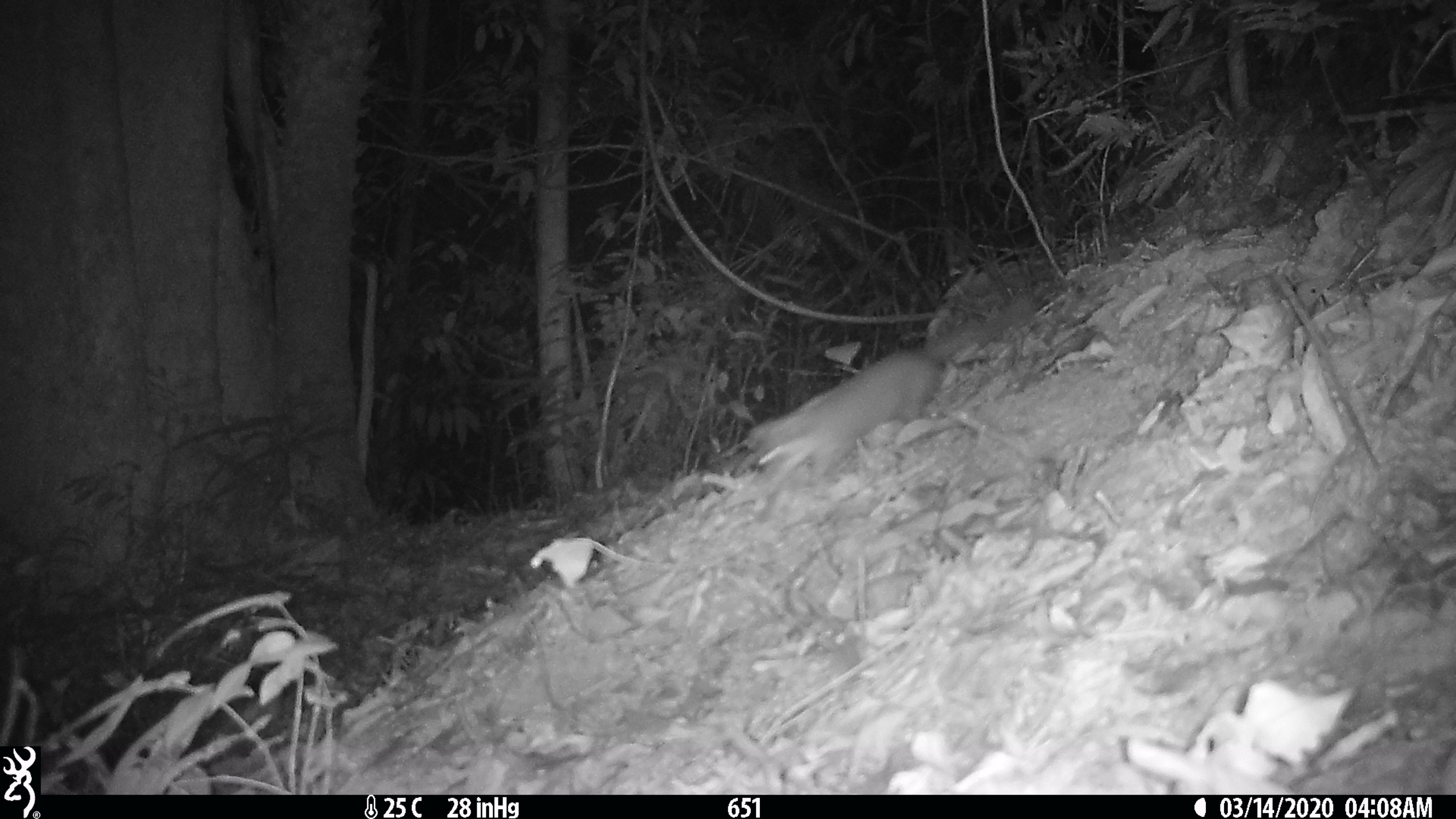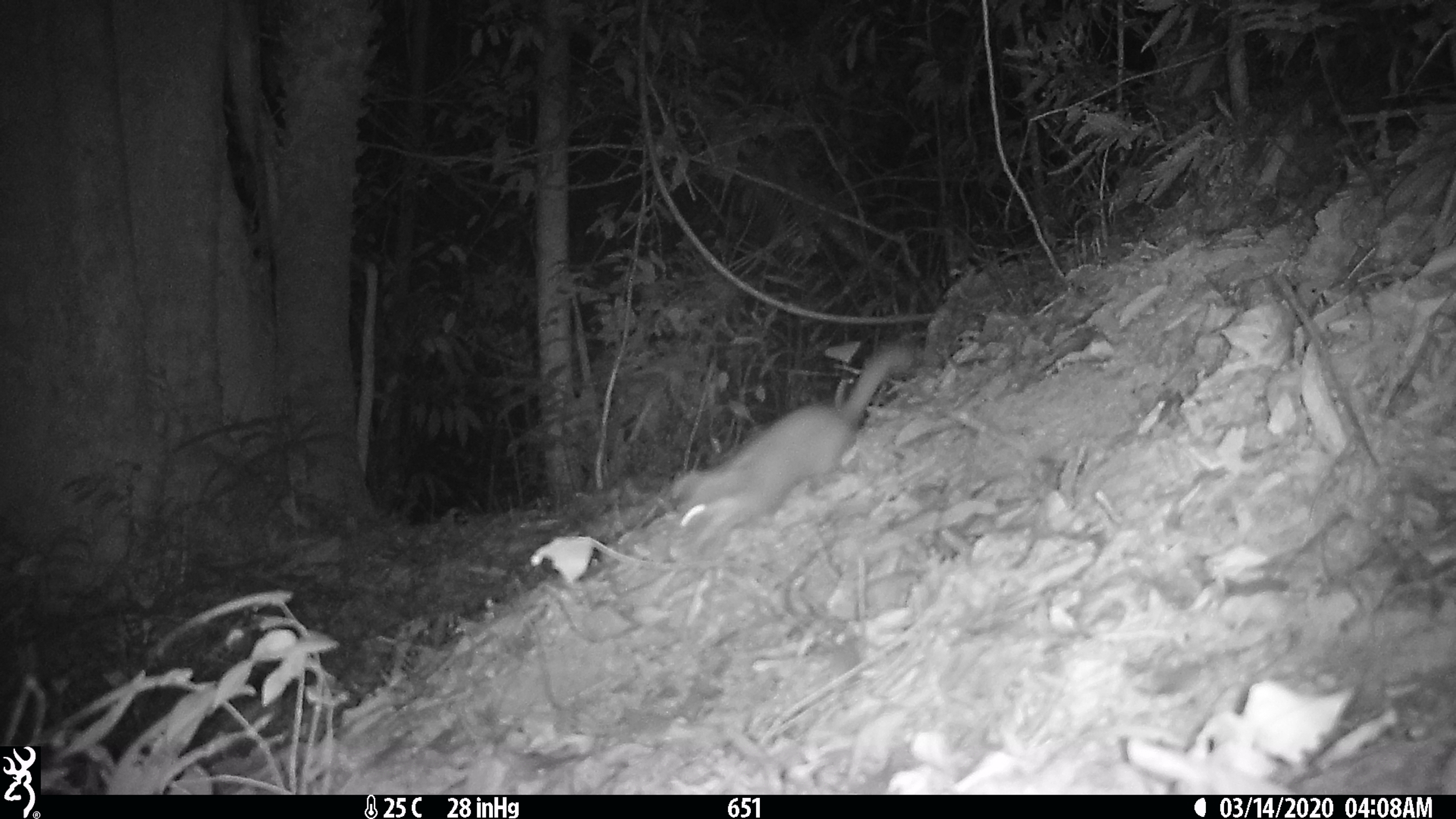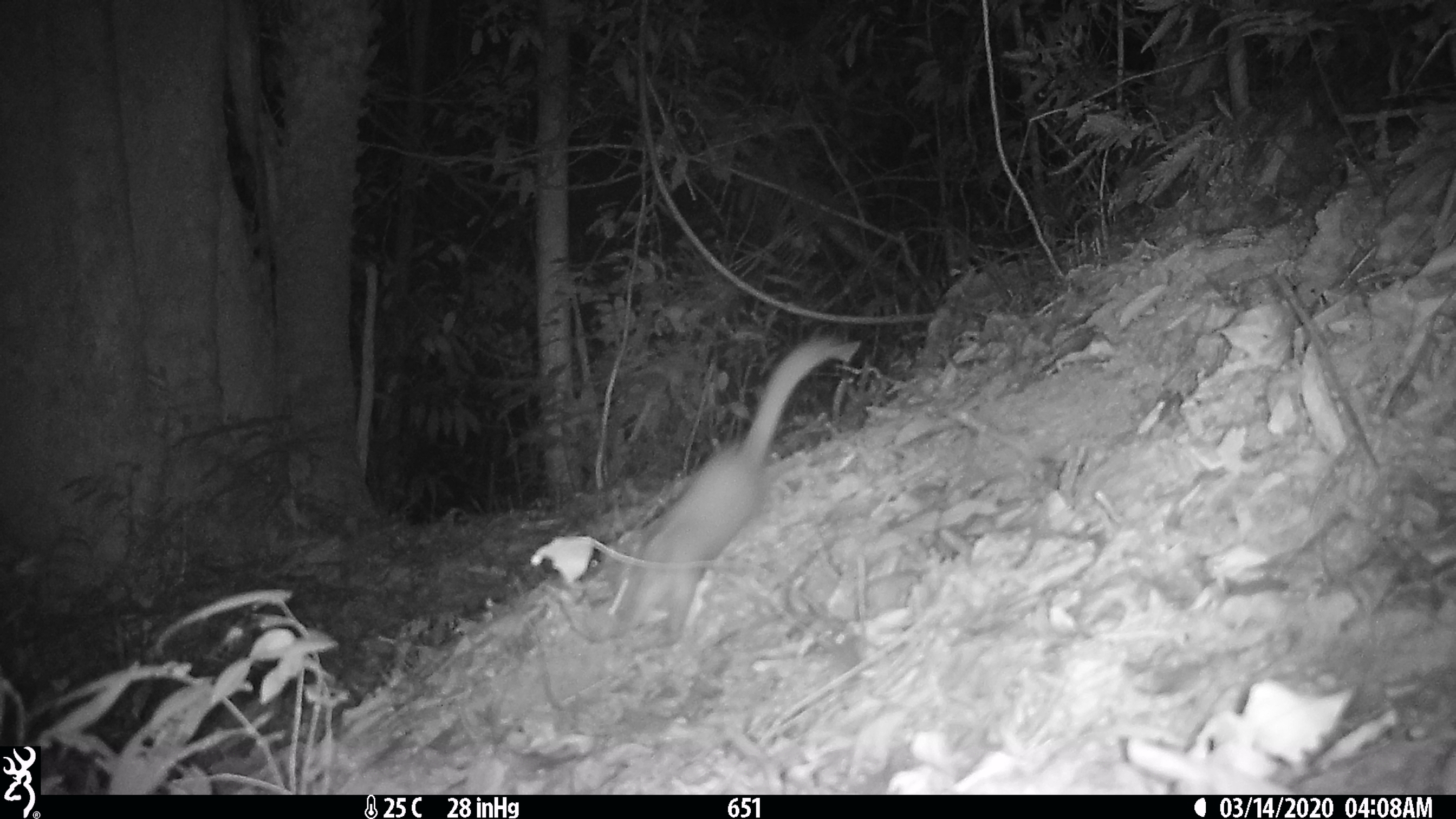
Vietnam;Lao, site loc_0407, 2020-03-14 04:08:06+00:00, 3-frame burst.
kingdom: Animalia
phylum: Chordata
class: Mammalia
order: Carnivora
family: Mustelidae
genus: Melogale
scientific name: Melogale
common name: ferret badger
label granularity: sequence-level